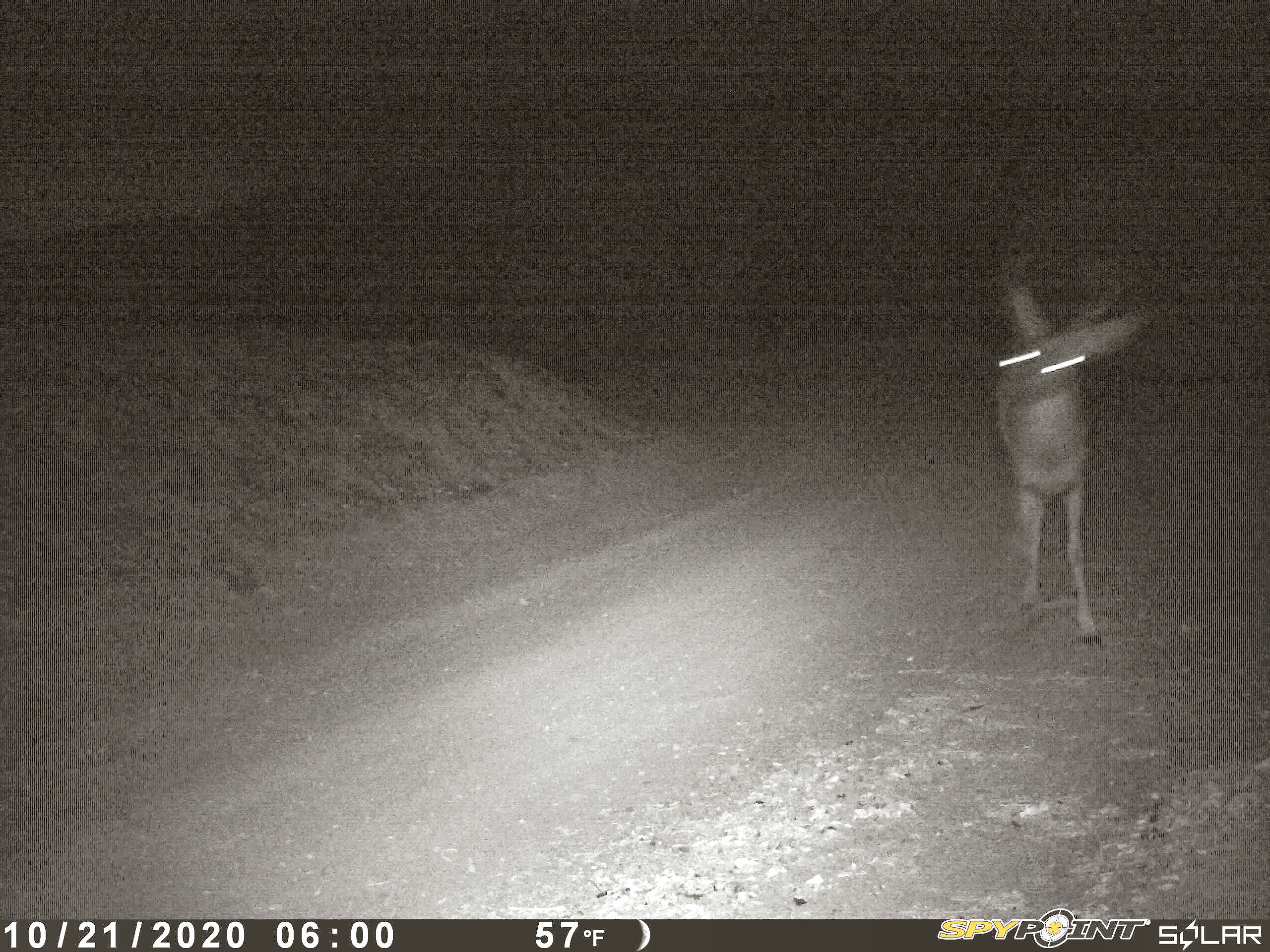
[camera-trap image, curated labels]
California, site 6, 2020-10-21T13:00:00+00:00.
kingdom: Animalia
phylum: Chordata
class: Mammalia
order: Artiodactyla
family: Cervidae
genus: Odocoileus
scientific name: Odocoileus hemionus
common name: mule deer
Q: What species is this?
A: Mule deer (Odocoileus hemionus).